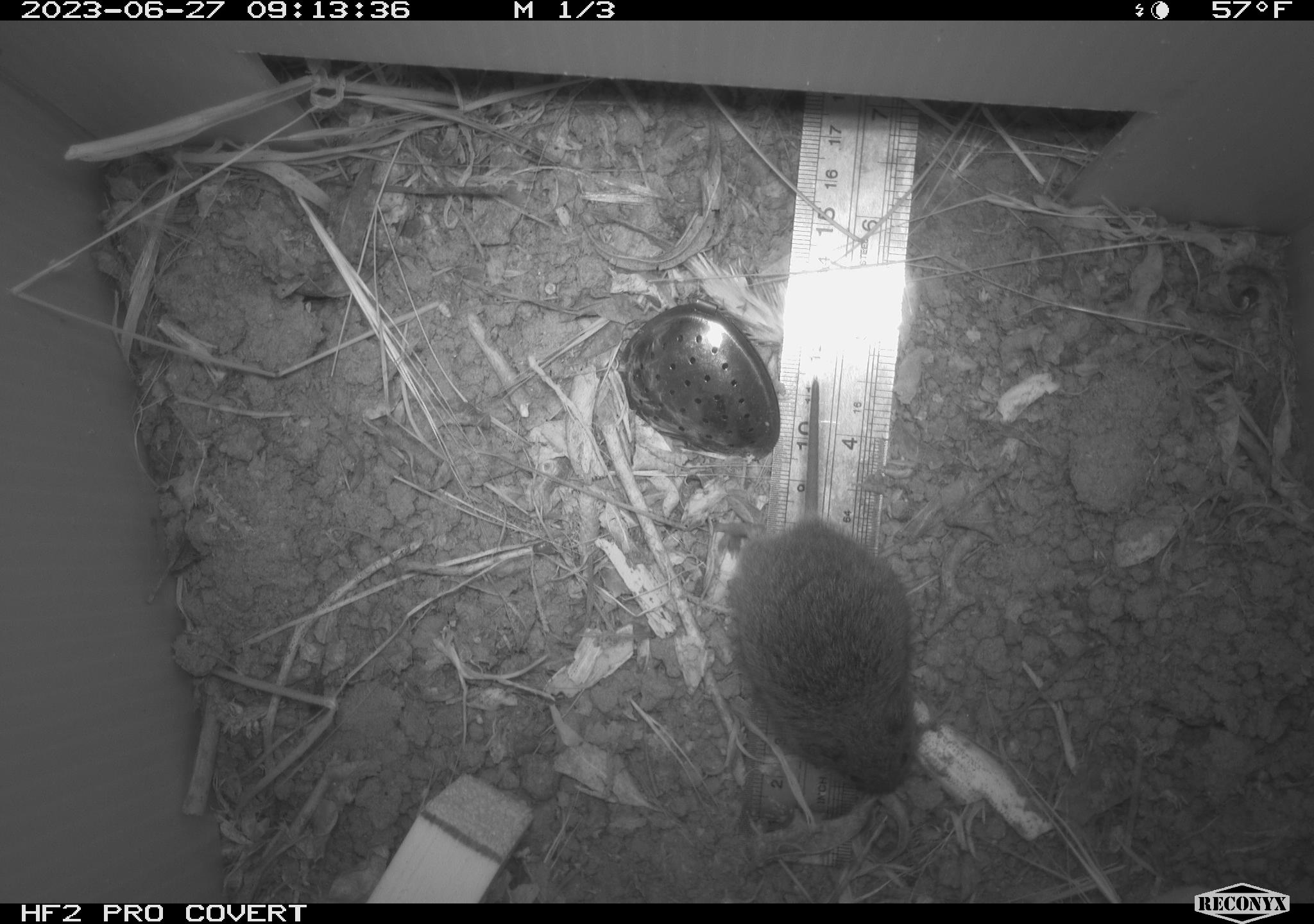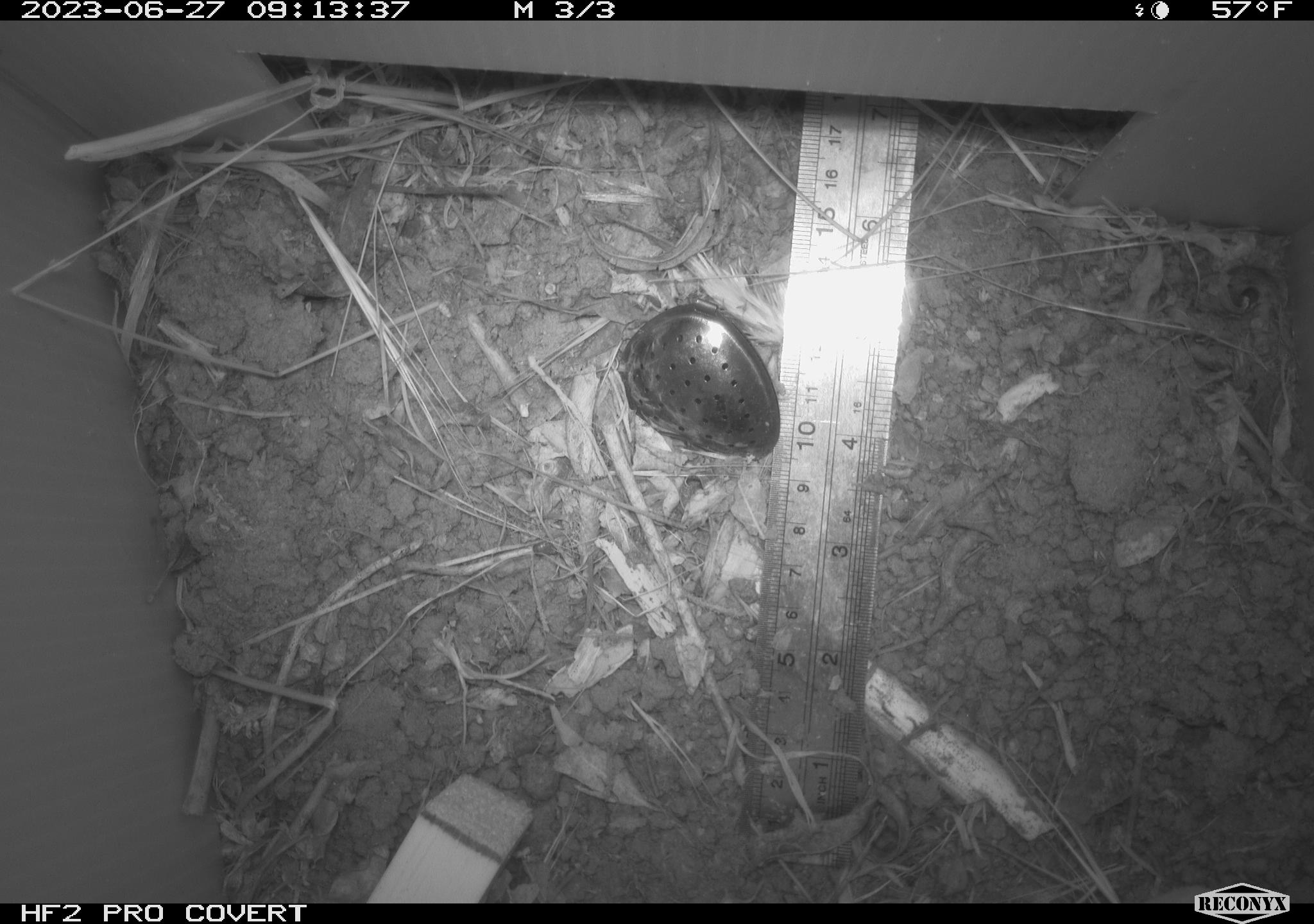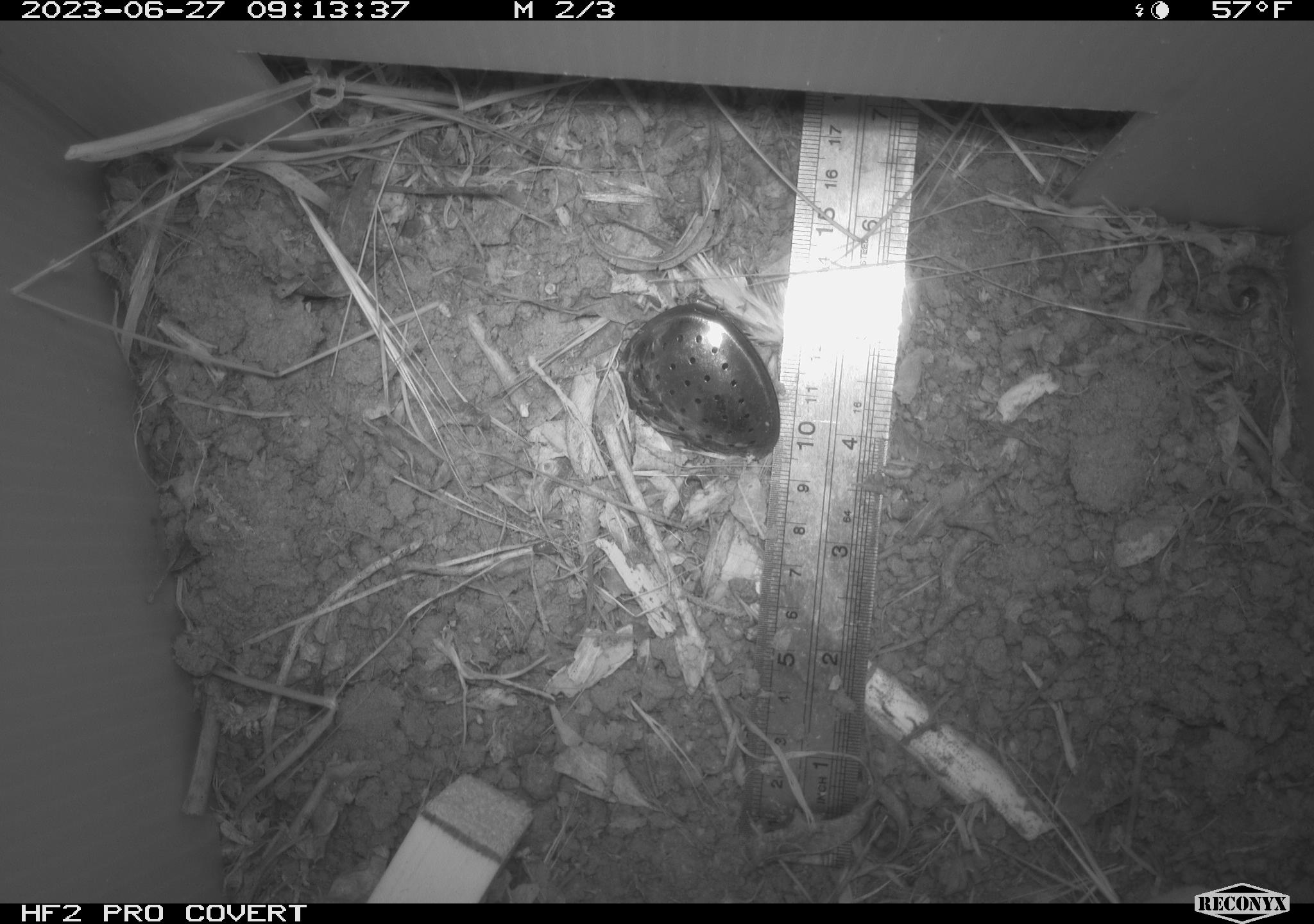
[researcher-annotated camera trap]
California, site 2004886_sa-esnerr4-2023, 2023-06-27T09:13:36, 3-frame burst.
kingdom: Animalia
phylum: Chordata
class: Mammalia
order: Rodentia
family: Cricetidae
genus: Microtus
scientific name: Microtus californicus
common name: california vole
California vole (Microtus californicus).